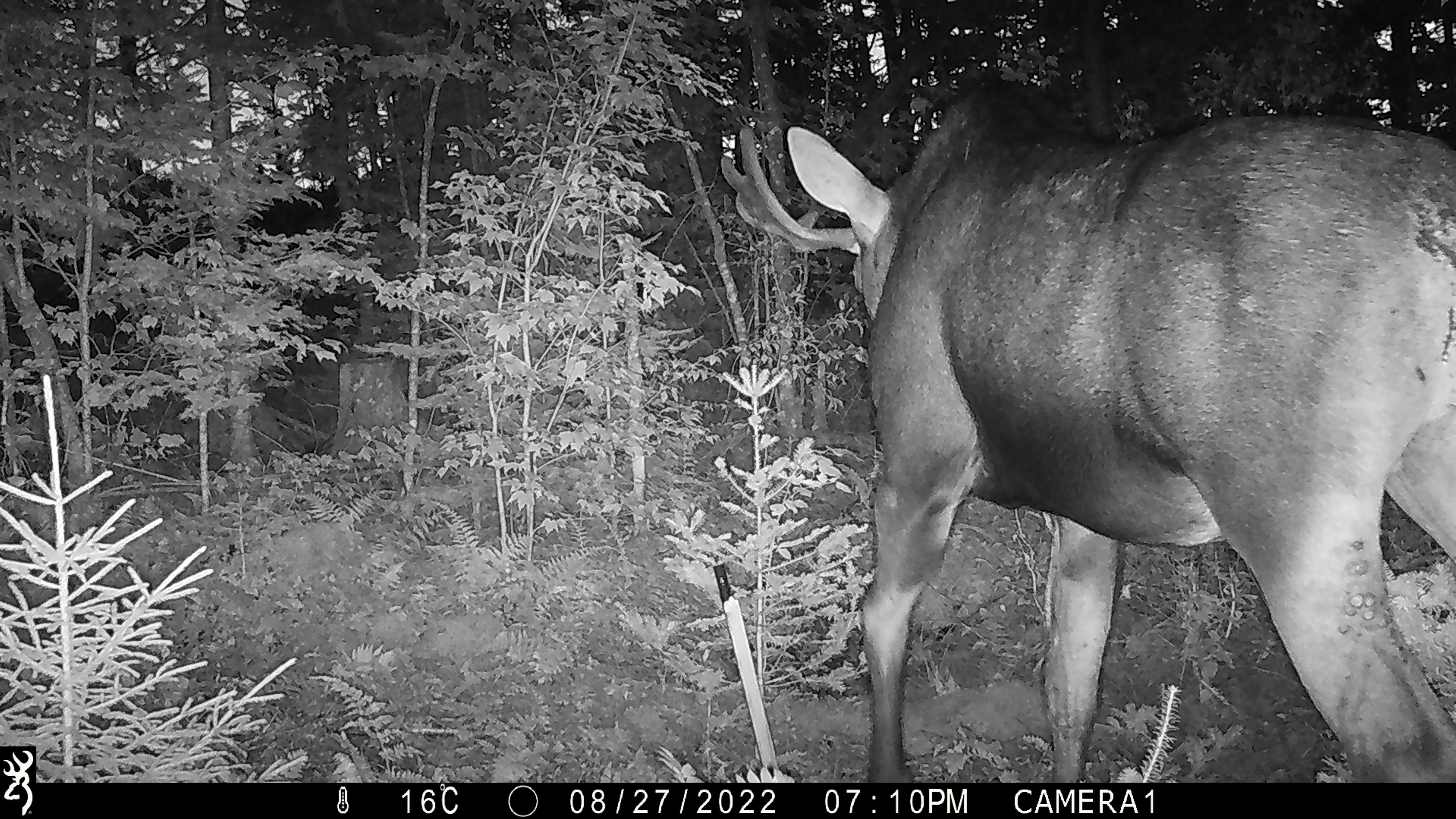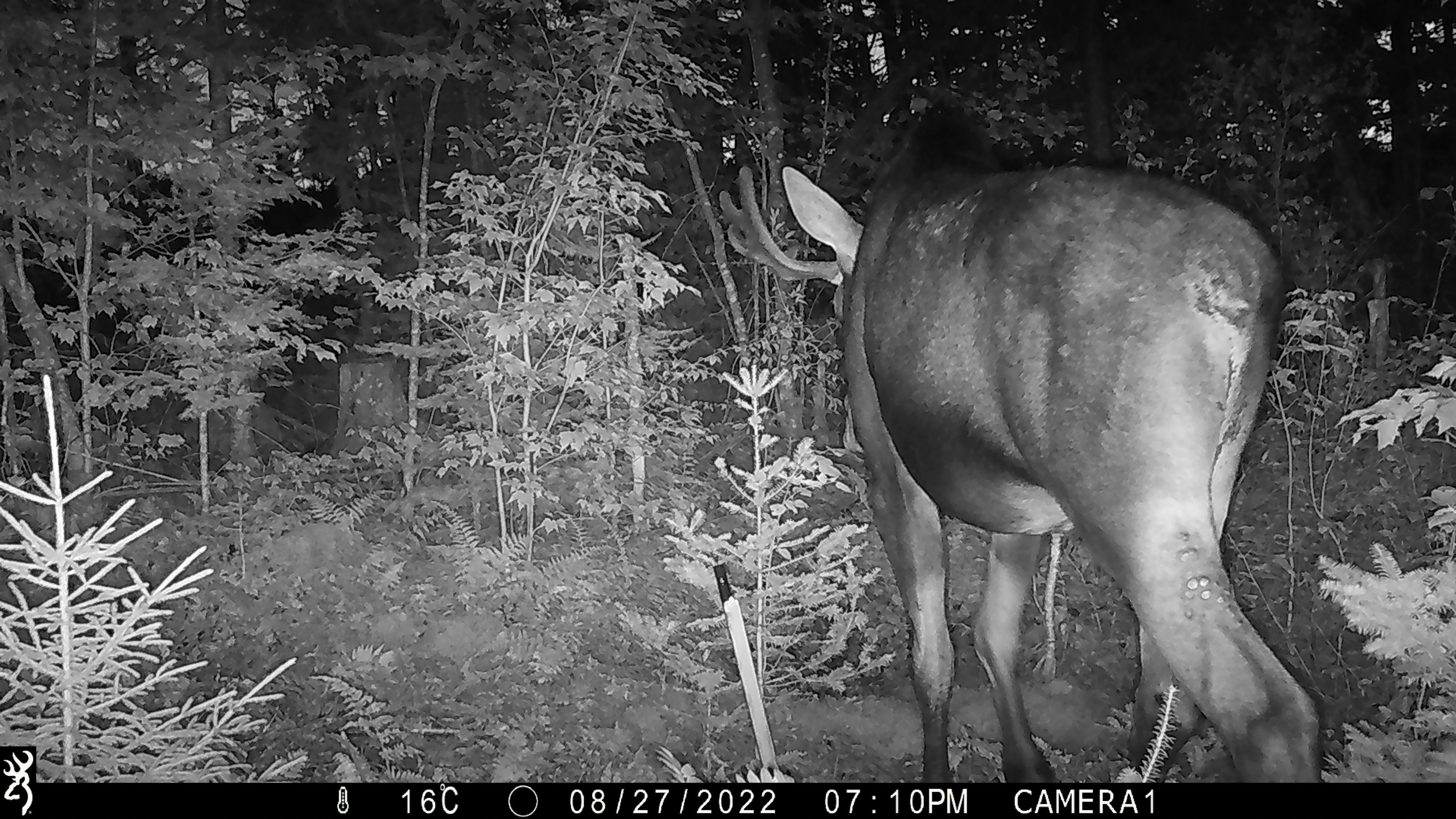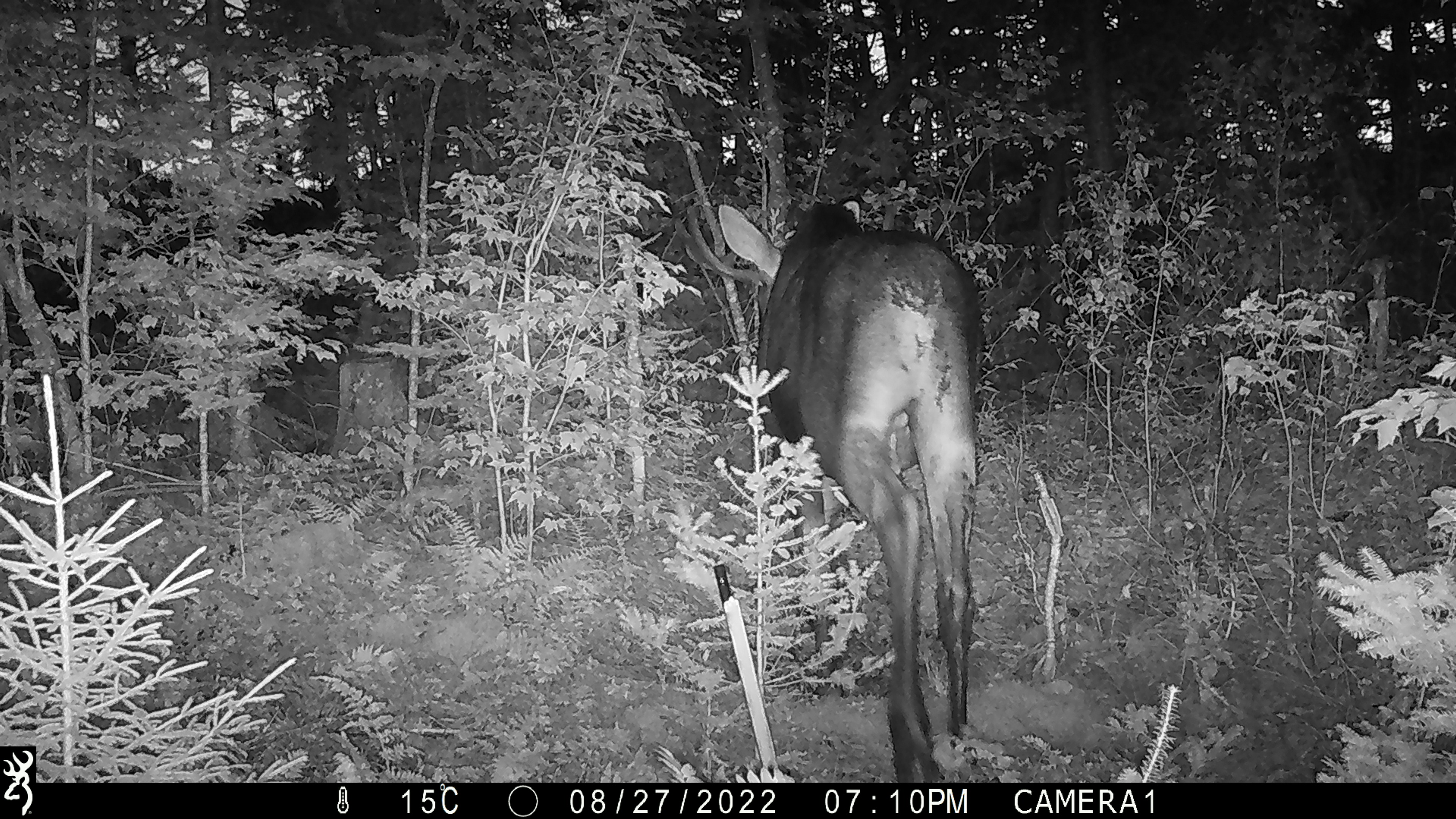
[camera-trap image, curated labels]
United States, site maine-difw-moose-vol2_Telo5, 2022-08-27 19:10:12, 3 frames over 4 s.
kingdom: Animalia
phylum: Chordata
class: Mammalia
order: Artiodactyla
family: Cervidae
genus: Alces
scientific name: Alces alces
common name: moose